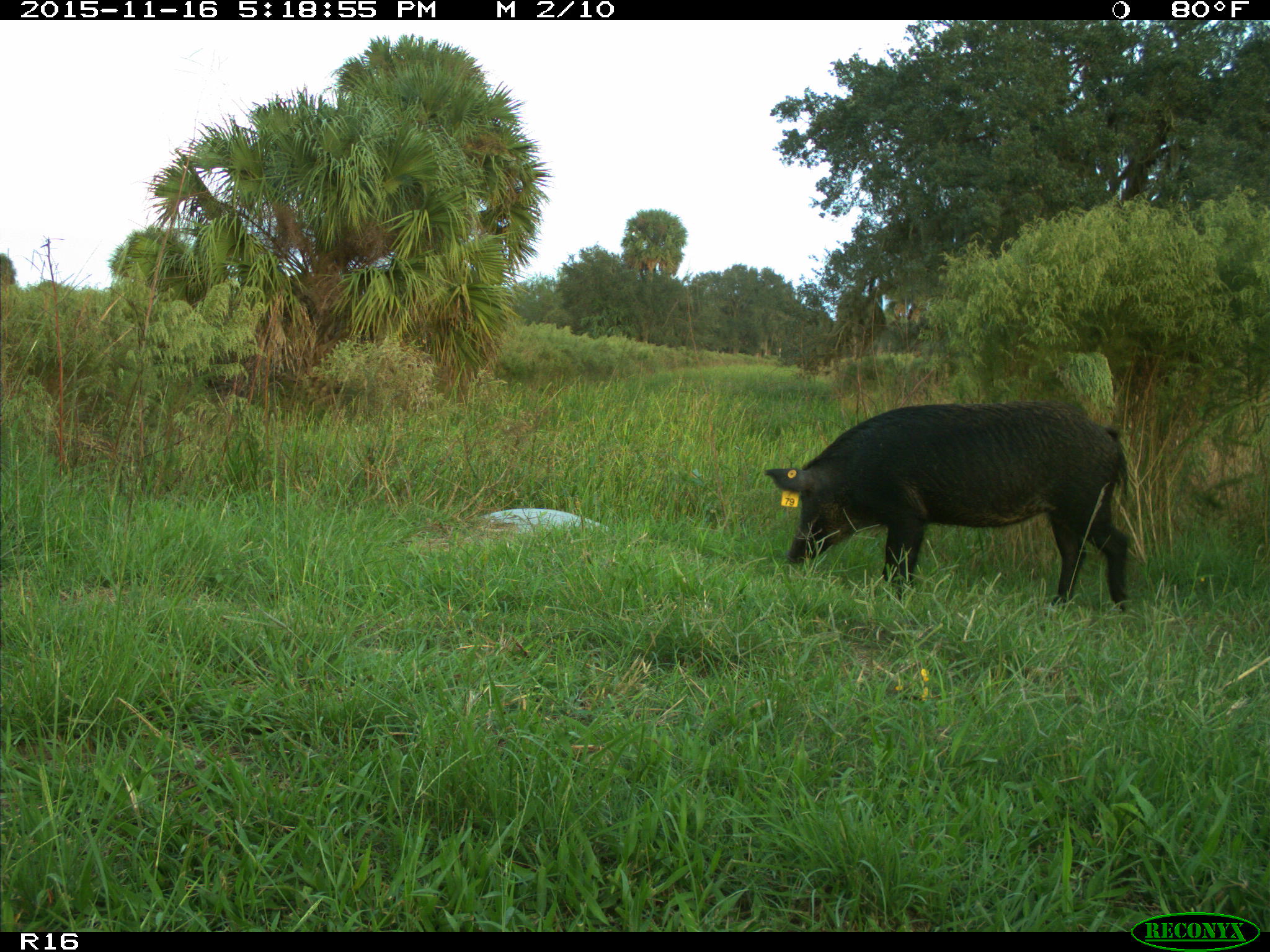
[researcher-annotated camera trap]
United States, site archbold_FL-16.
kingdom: Animalia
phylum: Chordata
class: Mammalia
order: Artiodactyla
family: Suidae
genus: Sus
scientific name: Sus scrofa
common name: wild boar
Sus scrofa (wild boar).